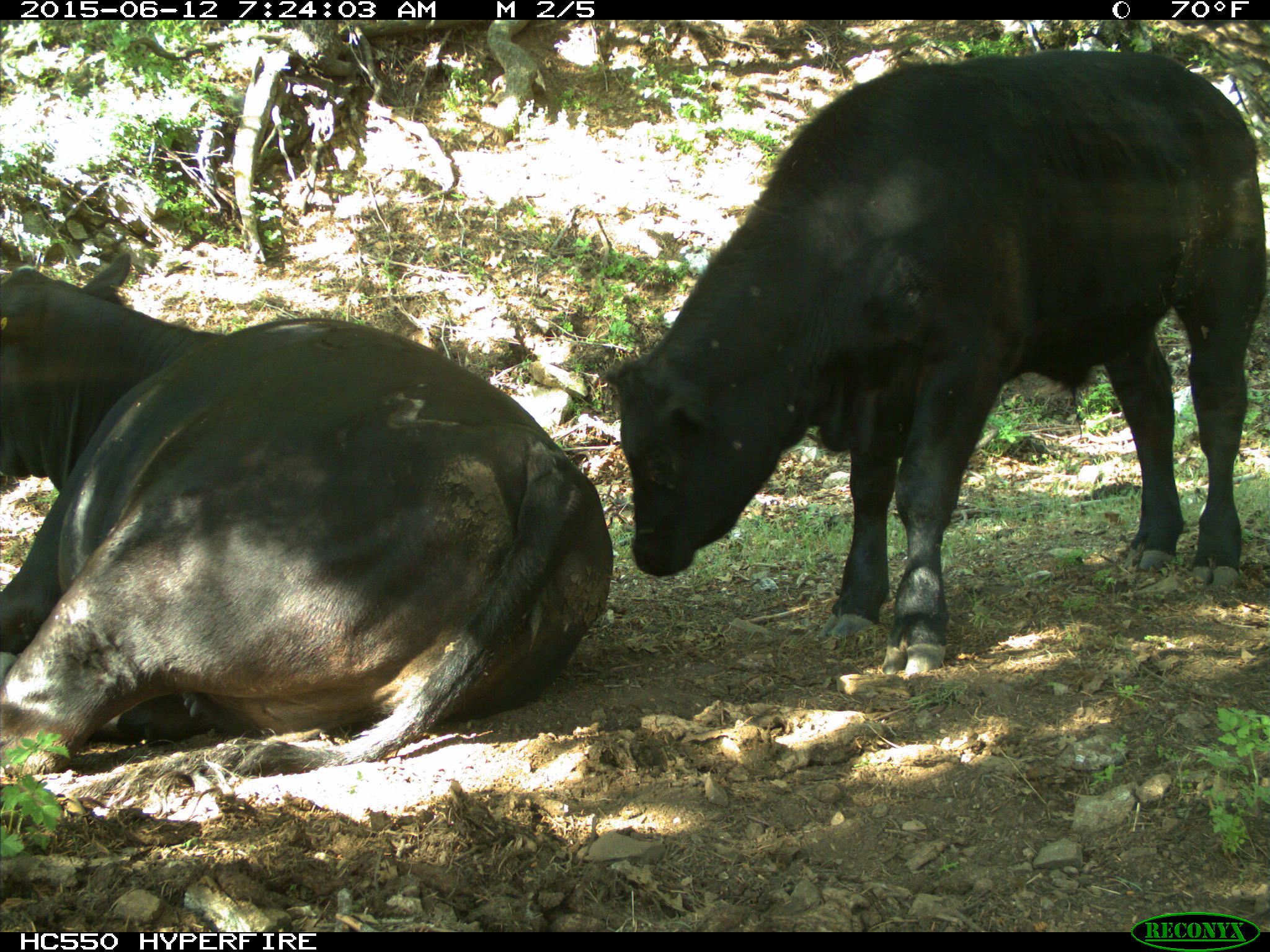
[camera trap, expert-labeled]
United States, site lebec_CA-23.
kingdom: Animalia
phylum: Chordata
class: Mammalia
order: Artiodactyla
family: Bovidae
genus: Bos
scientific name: Bos taurus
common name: domestic cow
Bos taurus (domestic cow).